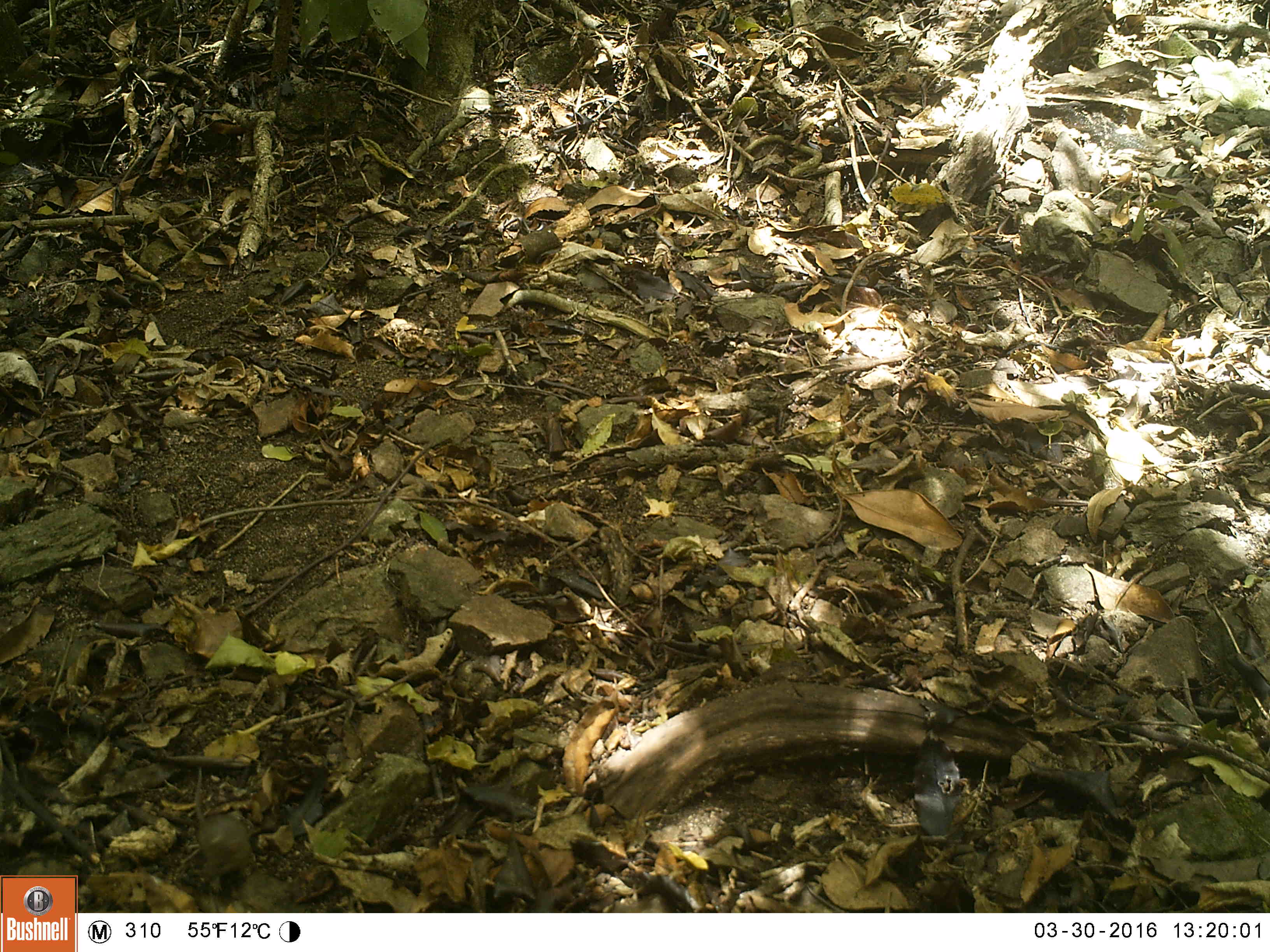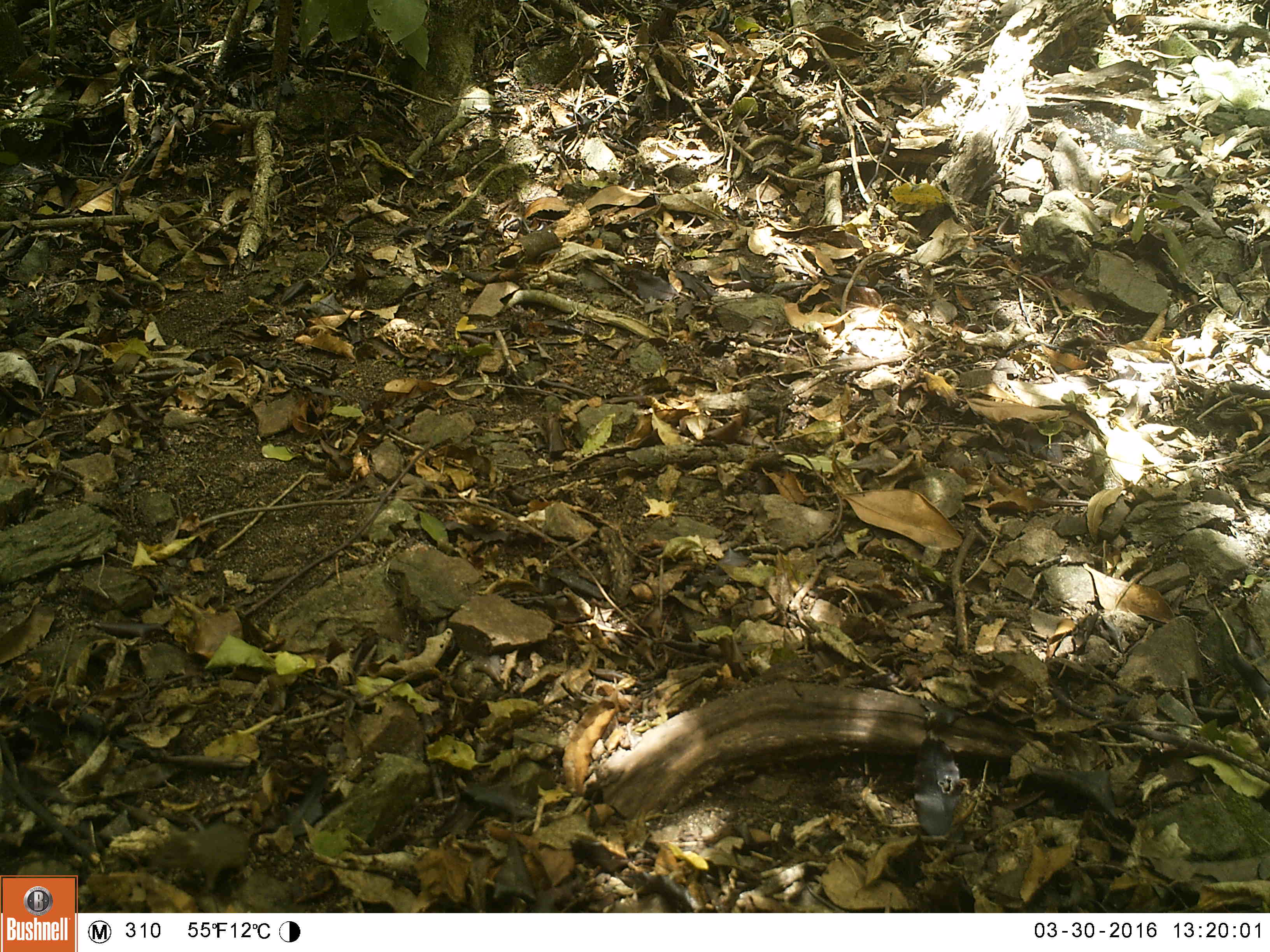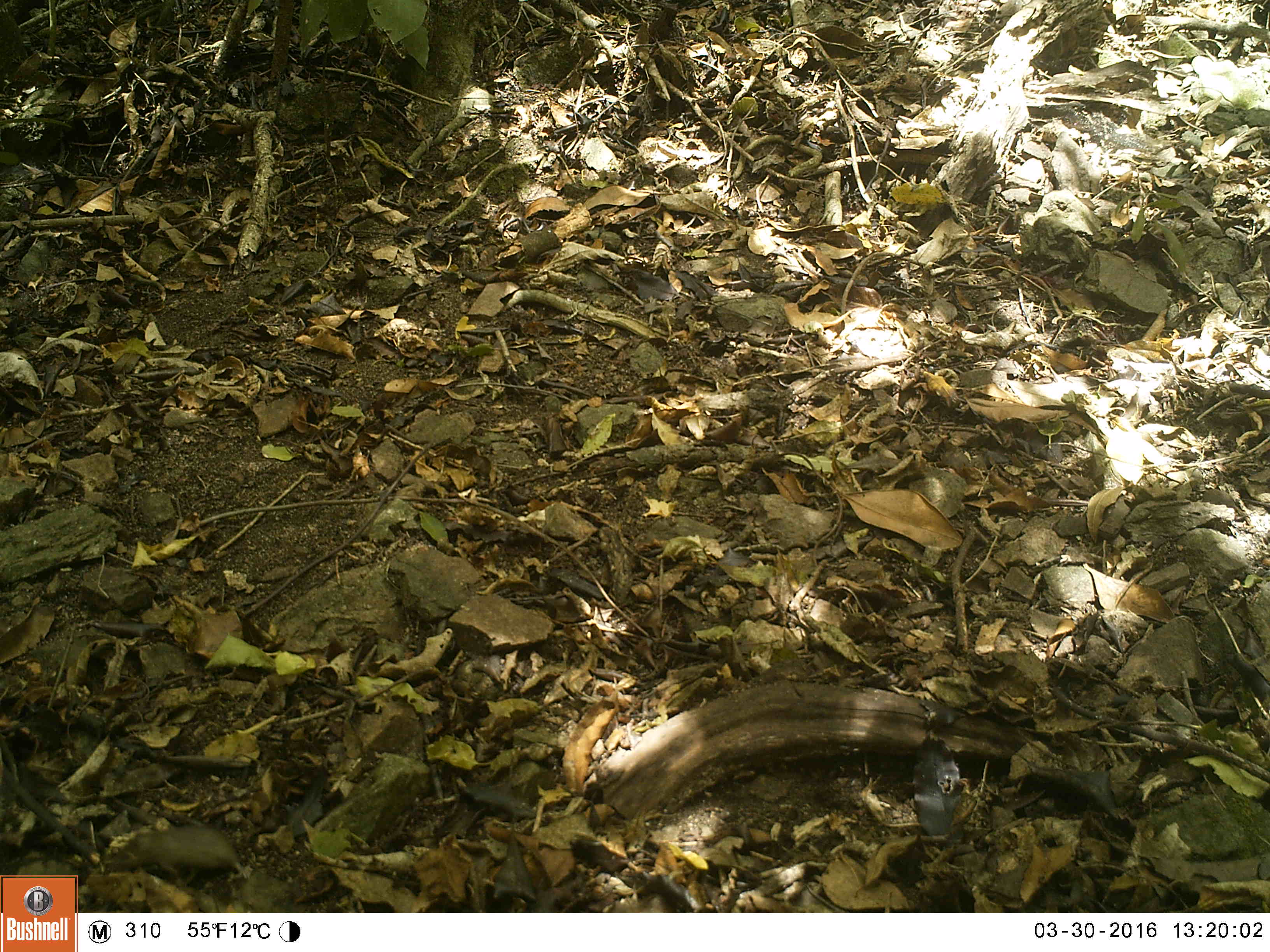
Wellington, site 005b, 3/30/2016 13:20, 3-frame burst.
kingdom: Animalia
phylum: Chordata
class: Mammalia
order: Rodentia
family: Muridae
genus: Mus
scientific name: Mus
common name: mouse